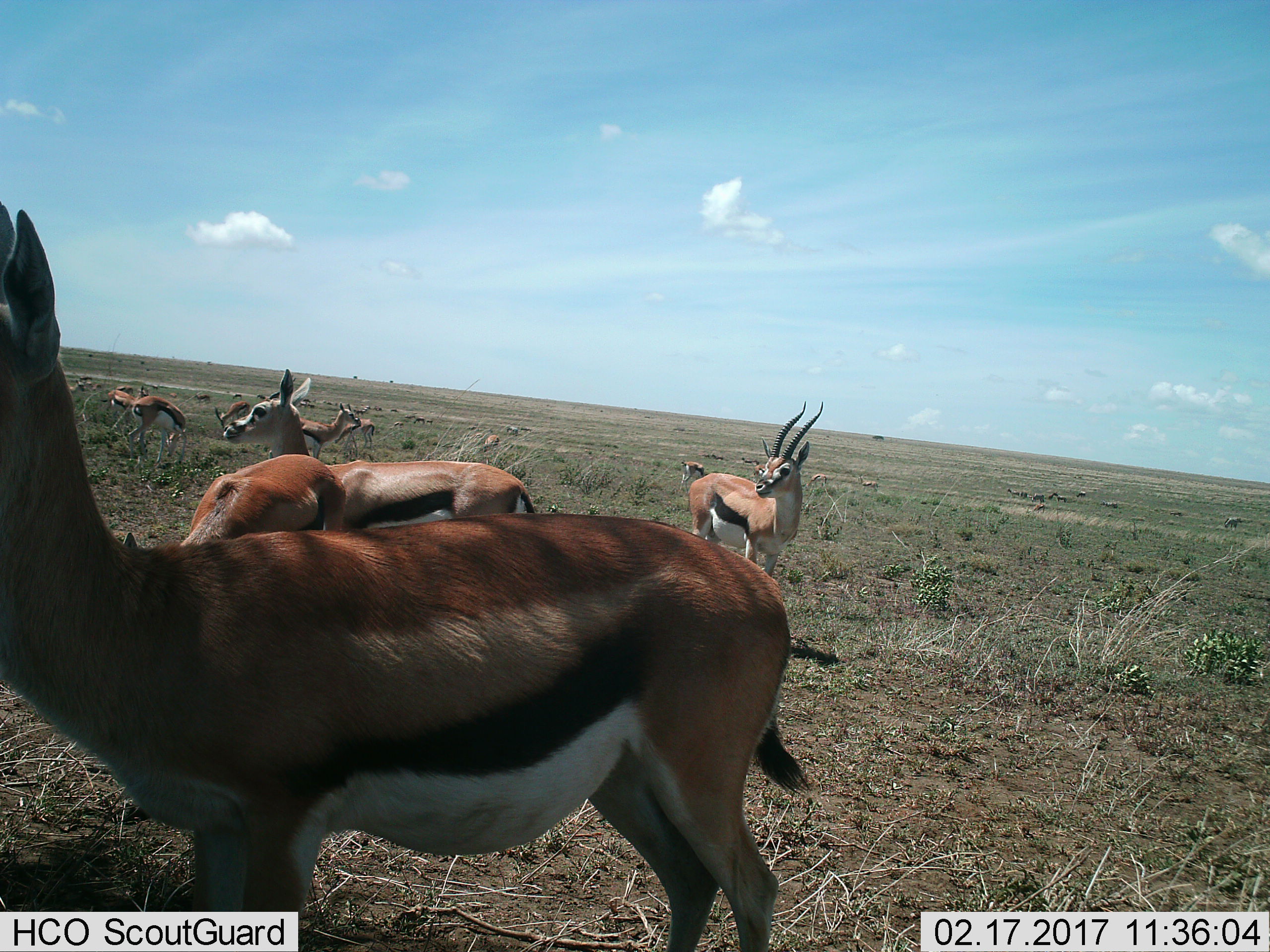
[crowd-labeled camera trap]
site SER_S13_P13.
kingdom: Animalia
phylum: Chordata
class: Mammalia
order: Artiodactyla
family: Bovidae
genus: Eudorcas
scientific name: Eudorcas thomsonii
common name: thomson's gazelle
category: gazellethomsons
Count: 11-50.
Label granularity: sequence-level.